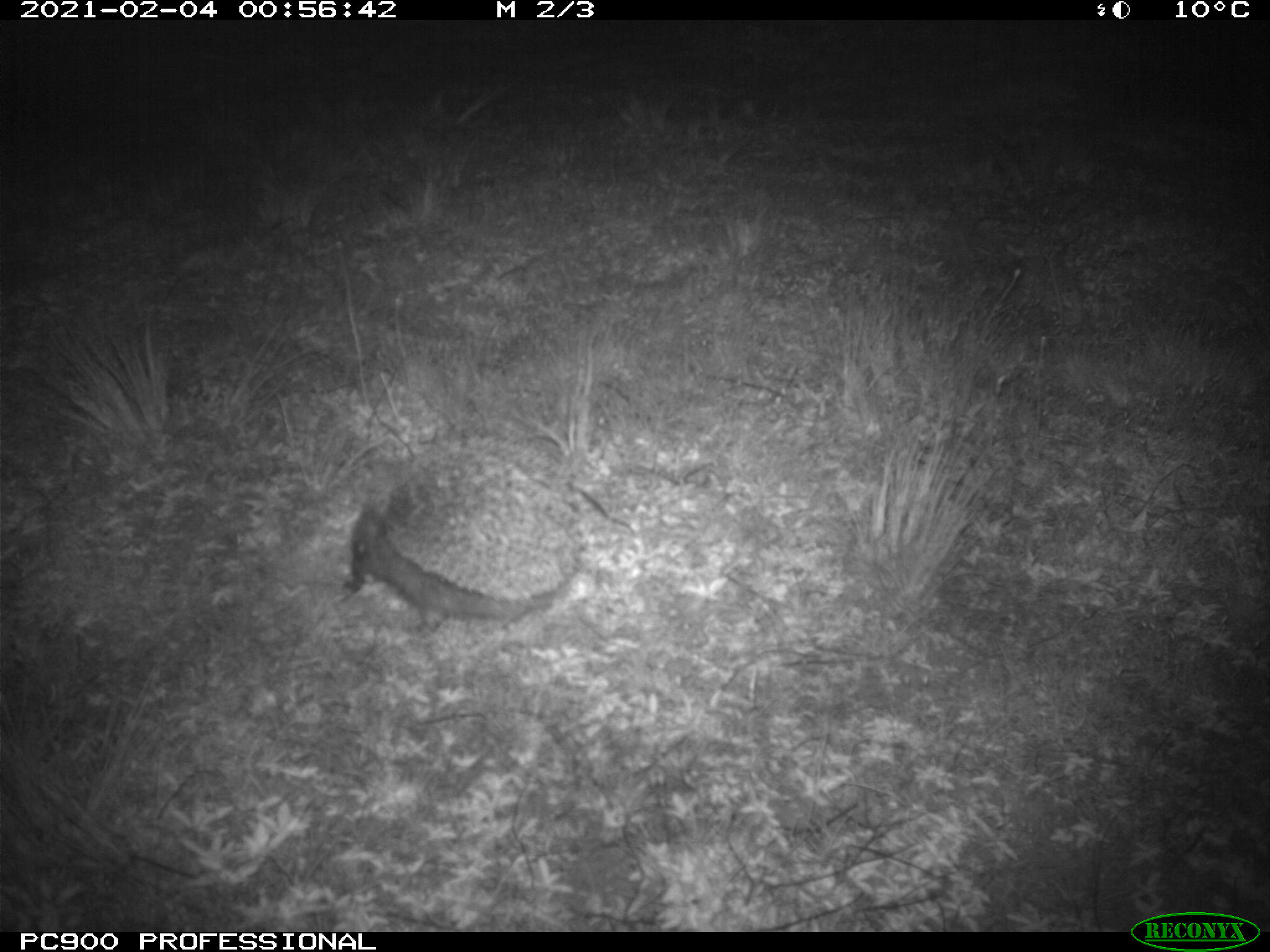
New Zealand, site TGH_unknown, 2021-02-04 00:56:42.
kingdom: Animalia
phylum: Chordata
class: Mammalia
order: Eulipotyphla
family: Erinaceidae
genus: Erinaceus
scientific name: Erinaceus europaeus europaeus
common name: european hedgehog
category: hedgehog